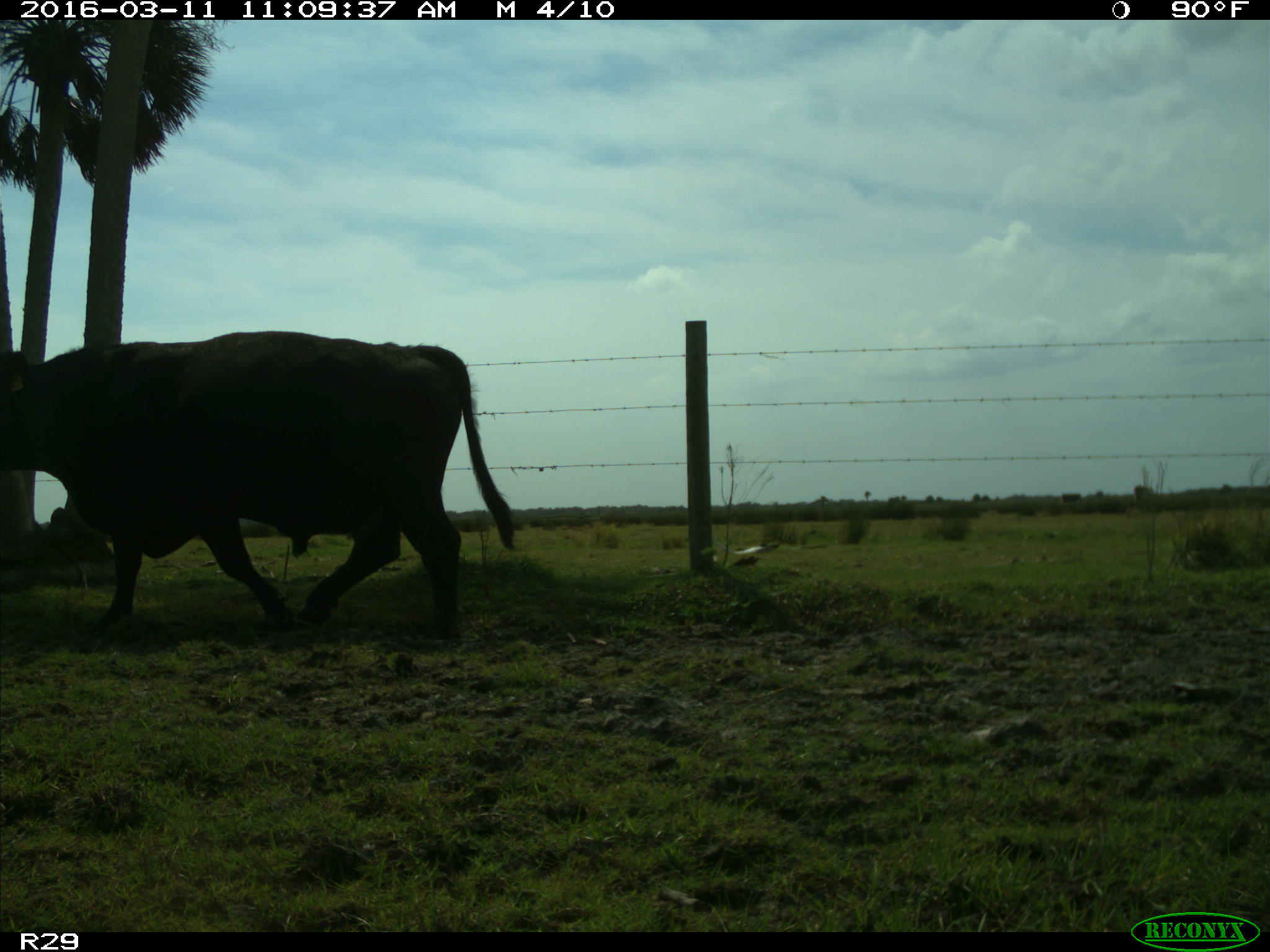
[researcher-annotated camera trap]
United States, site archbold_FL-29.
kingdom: Animalia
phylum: Chordata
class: Mammalia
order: Artiodactyla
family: Bovidae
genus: Bos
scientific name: Bos taurus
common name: domestic cow